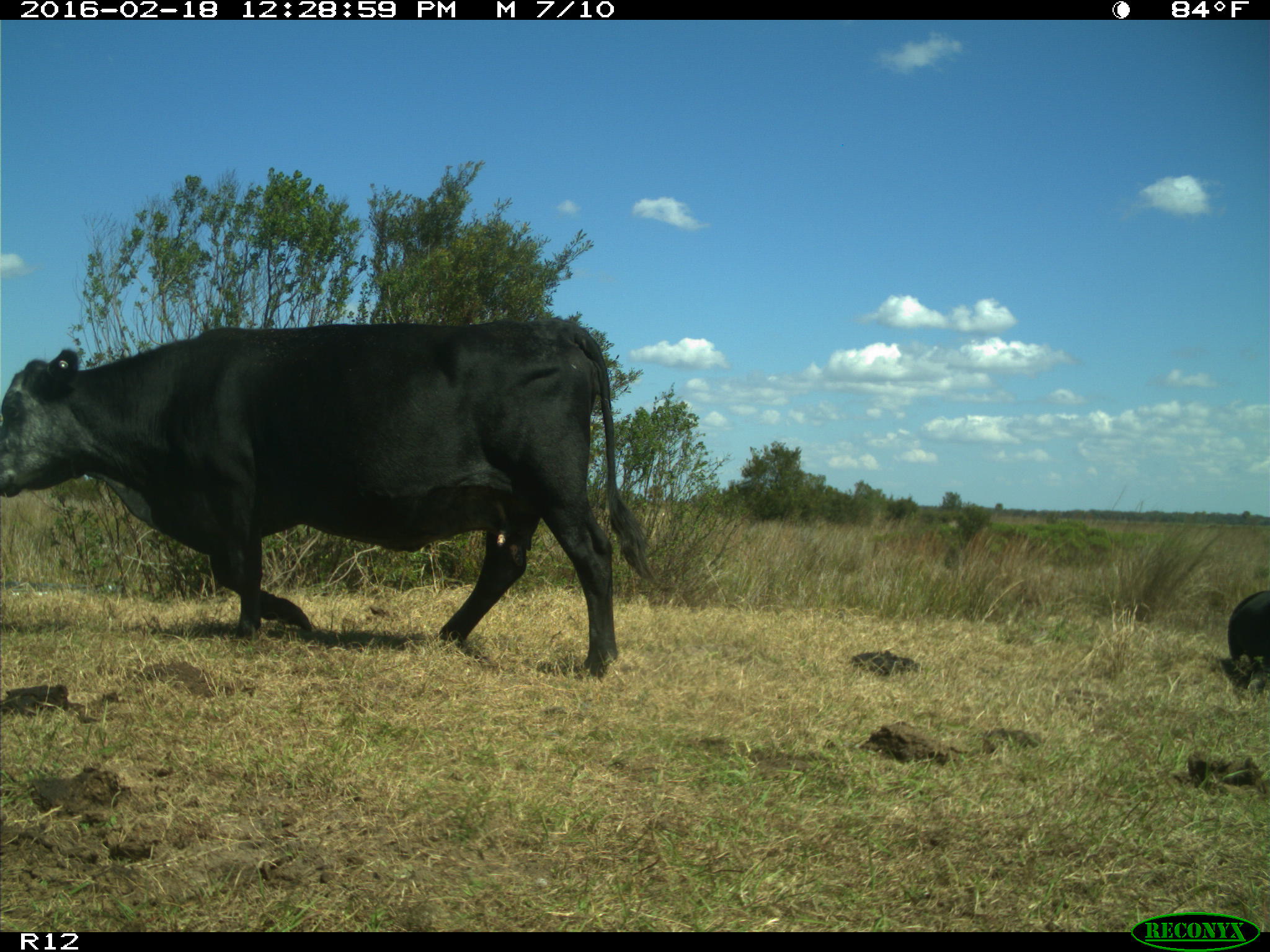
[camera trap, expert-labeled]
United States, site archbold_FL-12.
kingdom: Animalia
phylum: Chordata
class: Mammalia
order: Artiodactyla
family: Bovidae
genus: Bos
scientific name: Bos taurus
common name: domestic cow